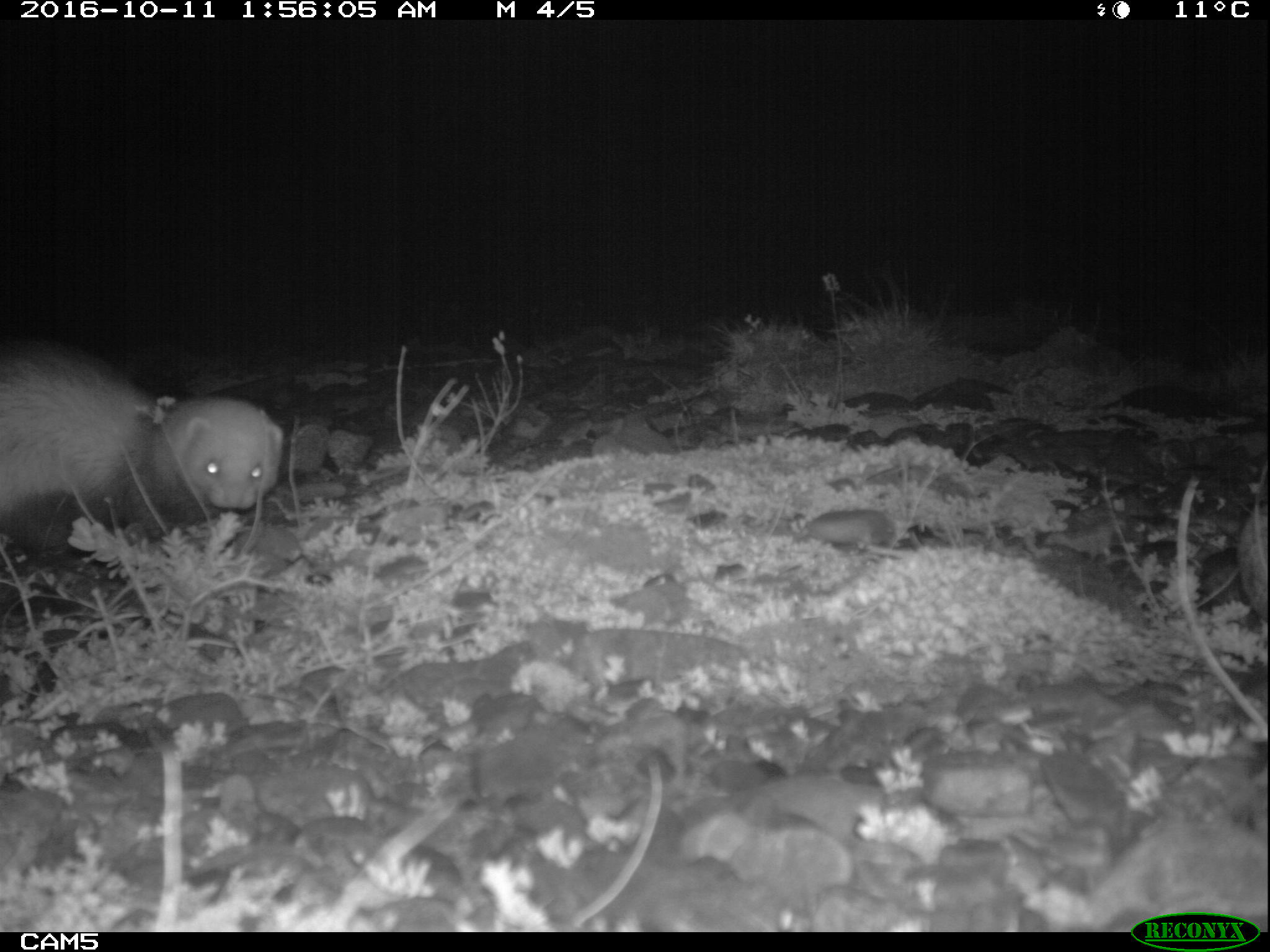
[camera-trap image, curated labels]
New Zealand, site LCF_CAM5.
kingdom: Animalia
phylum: Chordata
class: Mammalia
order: Carnivora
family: Mustelidae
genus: Mustela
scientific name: Mustela furo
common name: ferret